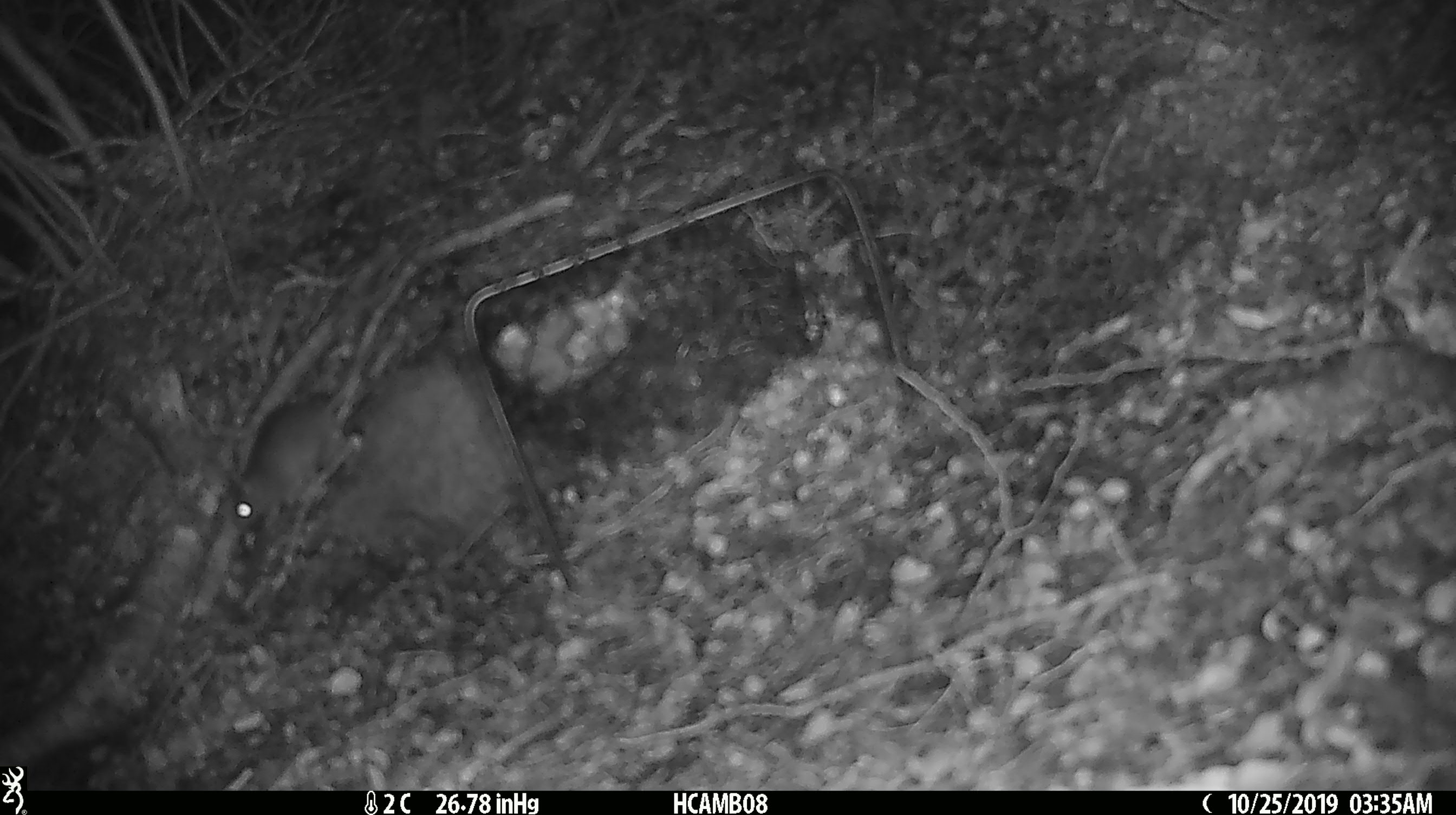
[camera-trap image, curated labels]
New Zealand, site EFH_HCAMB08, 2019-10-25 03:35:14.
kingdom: Animalia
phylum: Chordata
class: Mammalia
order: Rodentia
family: Muridae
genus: Mus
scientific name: Mus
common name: mouse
Mouse (Mus).